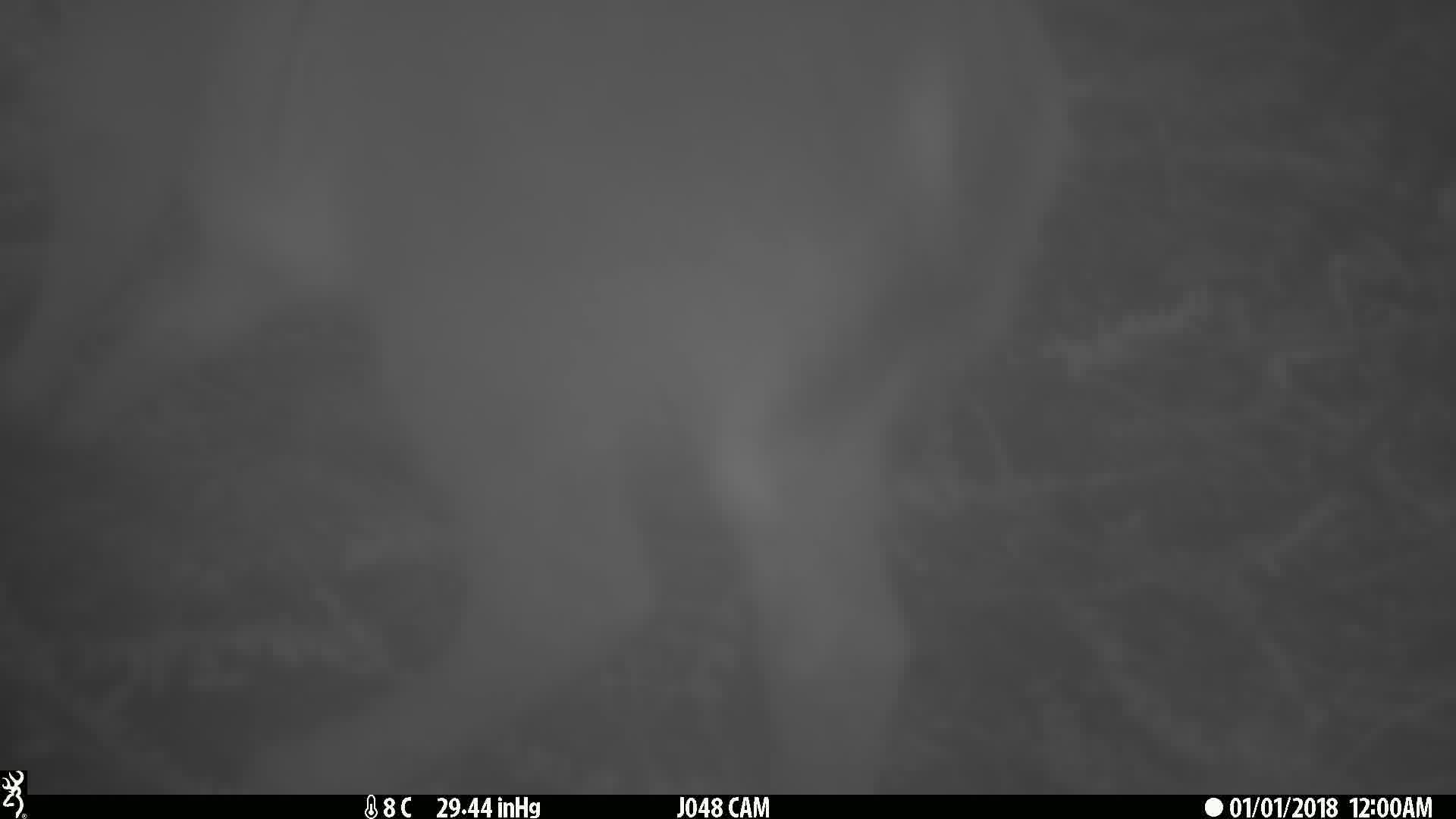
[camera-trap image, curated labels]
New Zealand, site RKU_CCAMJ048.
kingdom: Animalia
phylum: Chordata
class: Mammalia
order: Artiodactyla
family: Cervidae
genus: Odocoileus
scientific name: Odocoileus virginianus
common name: white-tailed deer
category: white tailed deer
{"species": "white tailed deer (white-tailed deer) (Odocoileus virginianus)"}